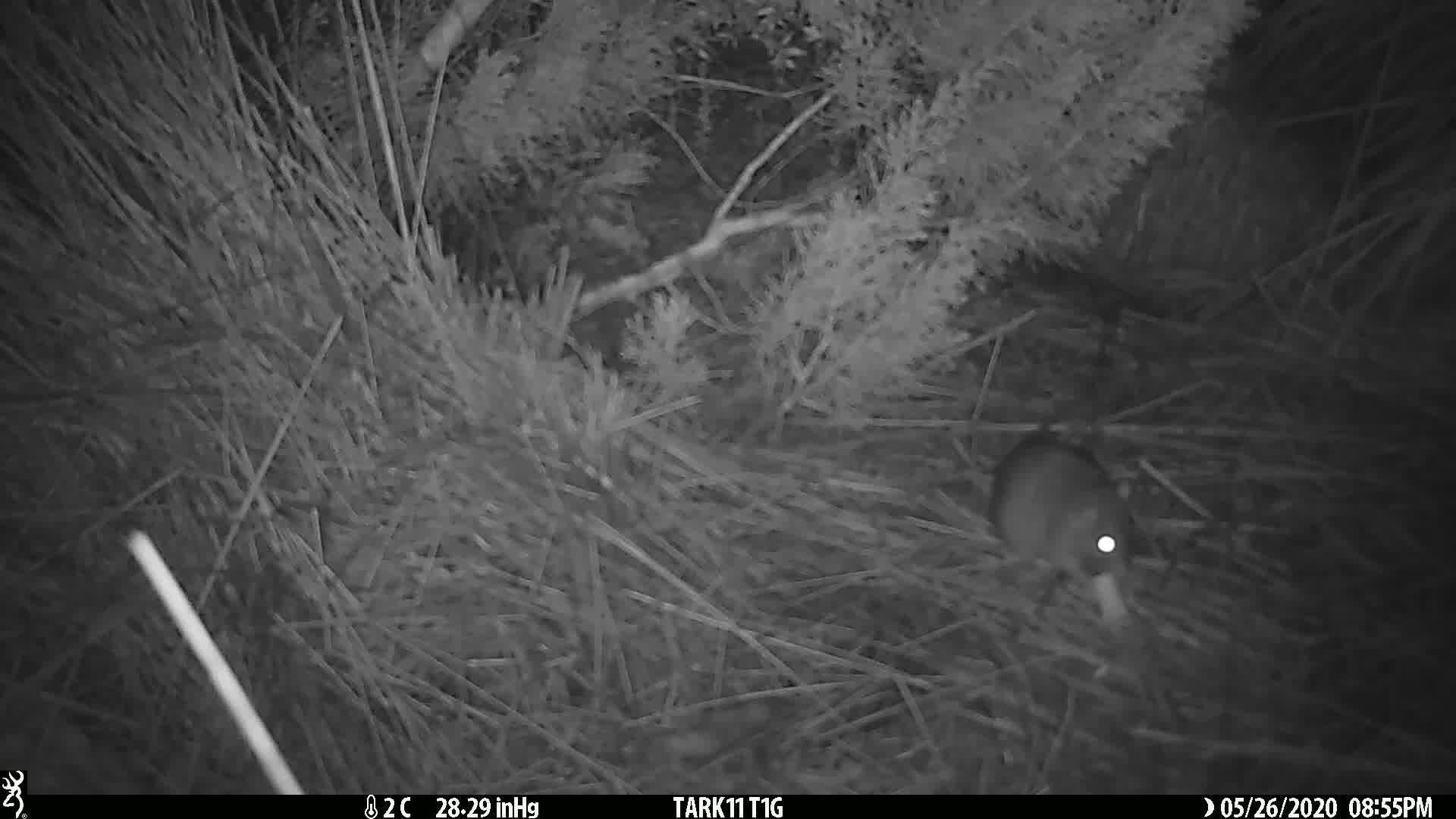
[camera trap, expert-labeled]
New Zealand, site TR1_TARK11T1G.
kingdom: Animalia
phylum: Chordata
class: Mammalia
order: Rodentia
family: Muridae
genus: Rattus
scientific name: Rattus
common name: rat